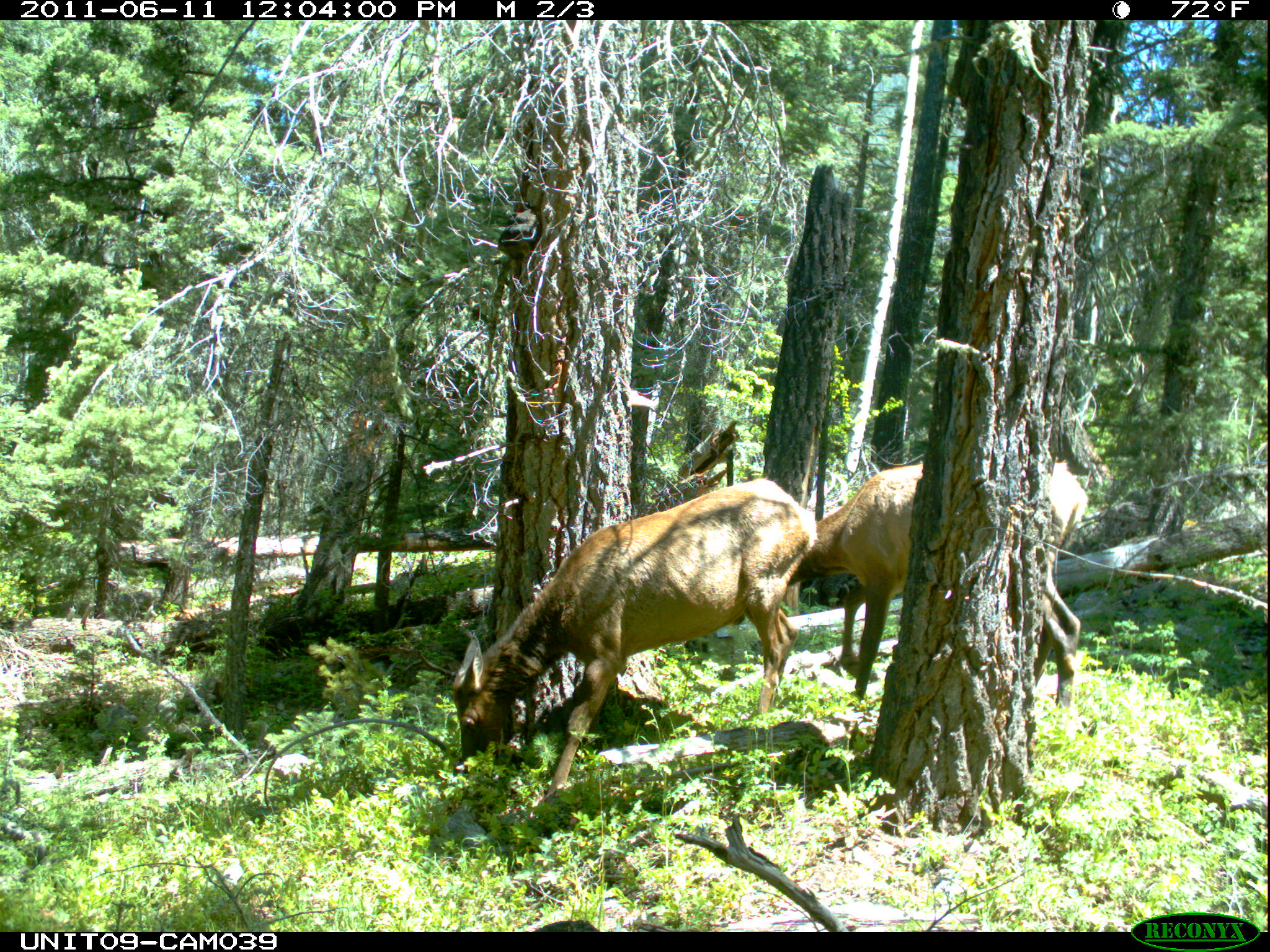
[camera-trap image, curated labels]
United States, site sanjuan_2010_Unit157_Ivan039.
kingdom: Animalia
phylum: Chordata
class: Mammalia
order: Artiodactyla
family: Cervidae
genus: Cervus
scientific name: Cervus elaphus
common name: red deer